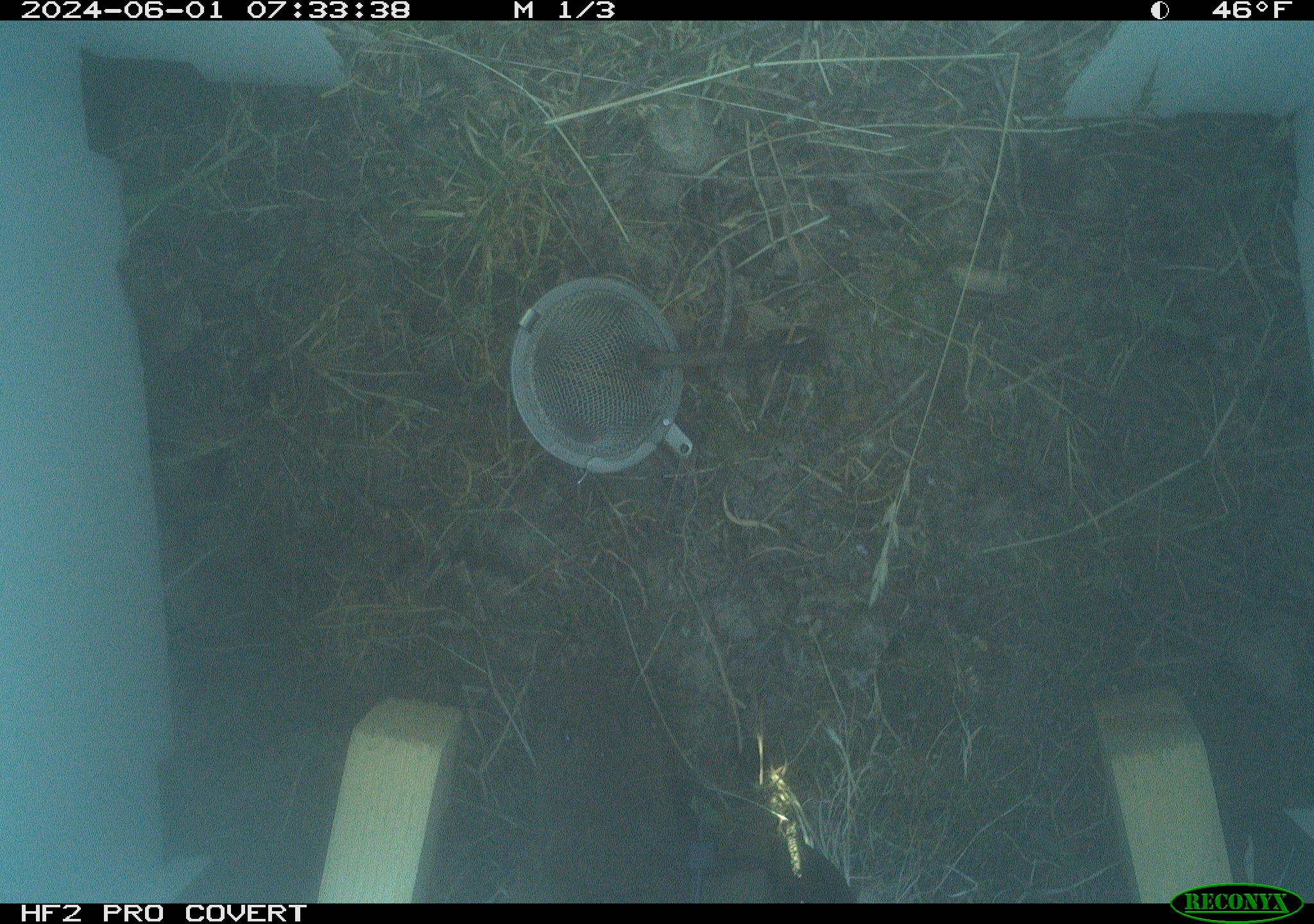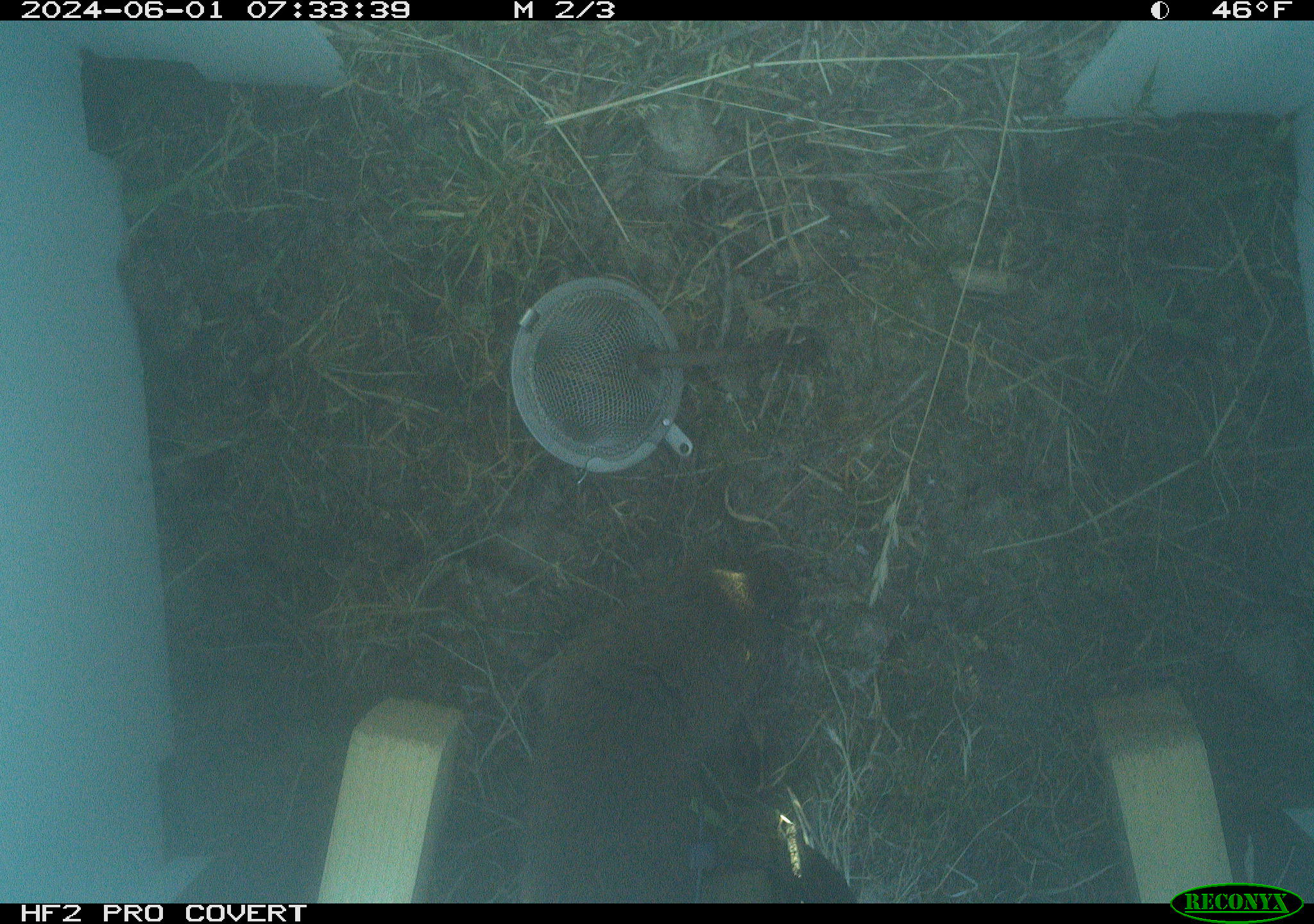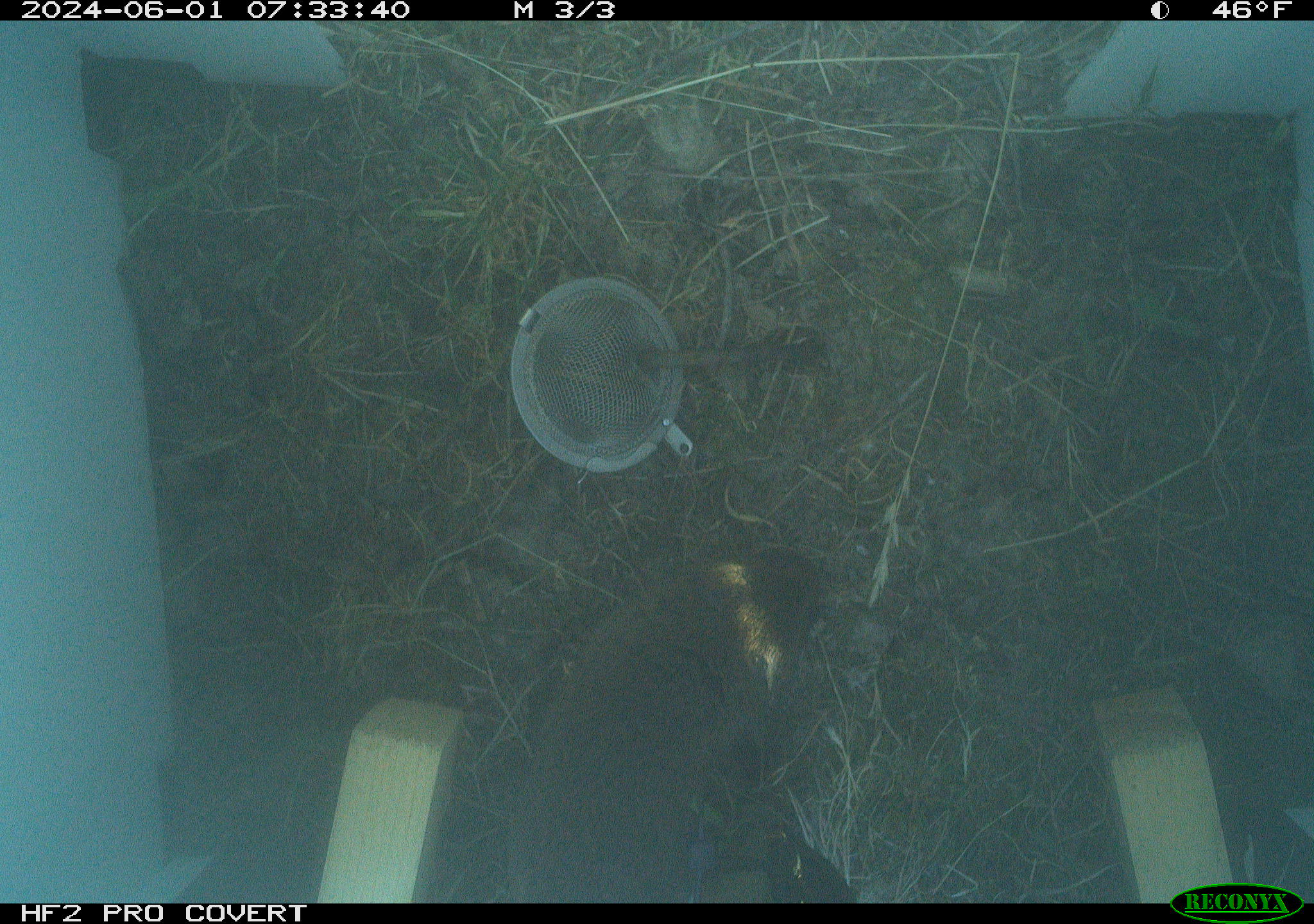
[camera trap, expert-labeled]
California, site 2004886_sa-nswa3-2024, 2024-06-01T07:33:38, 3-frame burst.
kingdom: Animalia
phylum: Chordata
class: Mammalia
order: Rodentia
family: Cricetidae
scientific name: Arvicolinae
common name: voles, lemmings, and muskrats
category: arvicolinae subfamily